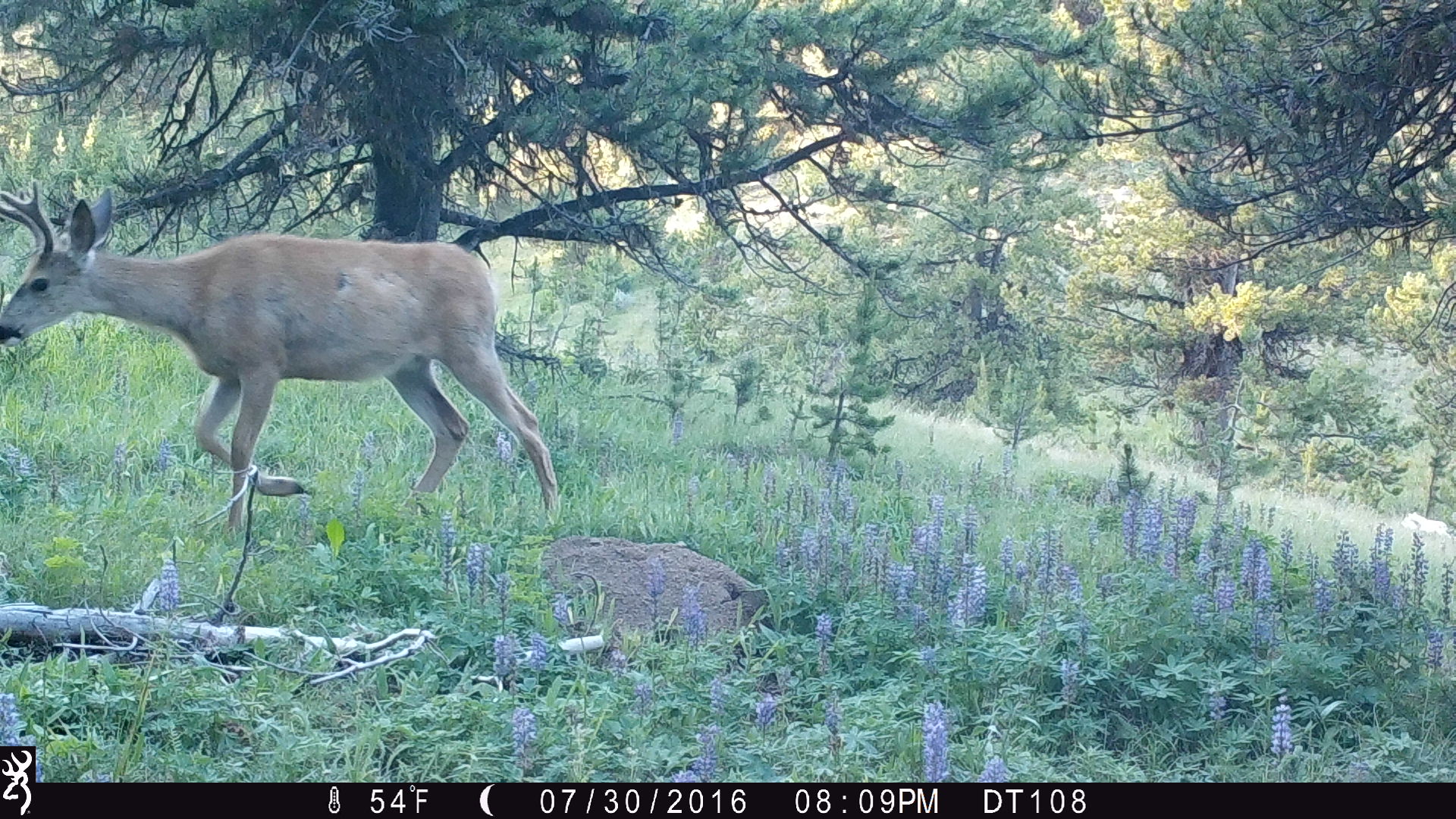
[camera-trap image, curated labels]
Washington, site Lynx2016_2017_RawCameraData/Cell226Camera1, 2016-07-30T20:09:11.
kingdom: Animalia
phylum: Chordata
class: Mammalia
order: Artiodactyla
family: Cervidae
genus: Odocoileus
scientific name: Odocoileus hemionus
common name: mule deer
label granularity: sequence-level